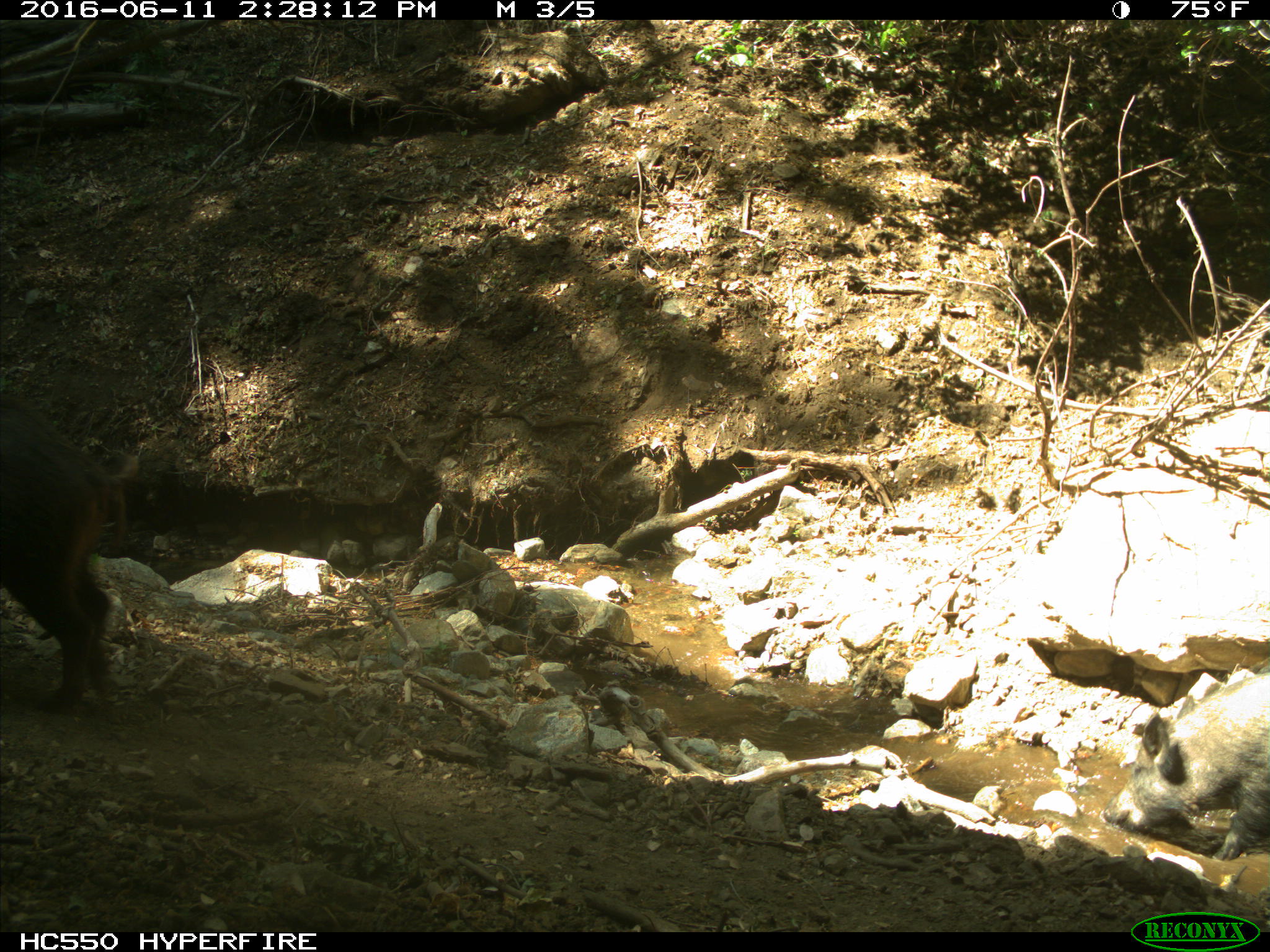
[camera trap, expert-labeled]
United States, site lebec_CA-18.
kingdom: Animalia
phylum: Chordata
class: Mammalia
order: Artiodactyla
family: Suidae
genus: Sus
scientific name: Sus scrofa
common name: wild boar